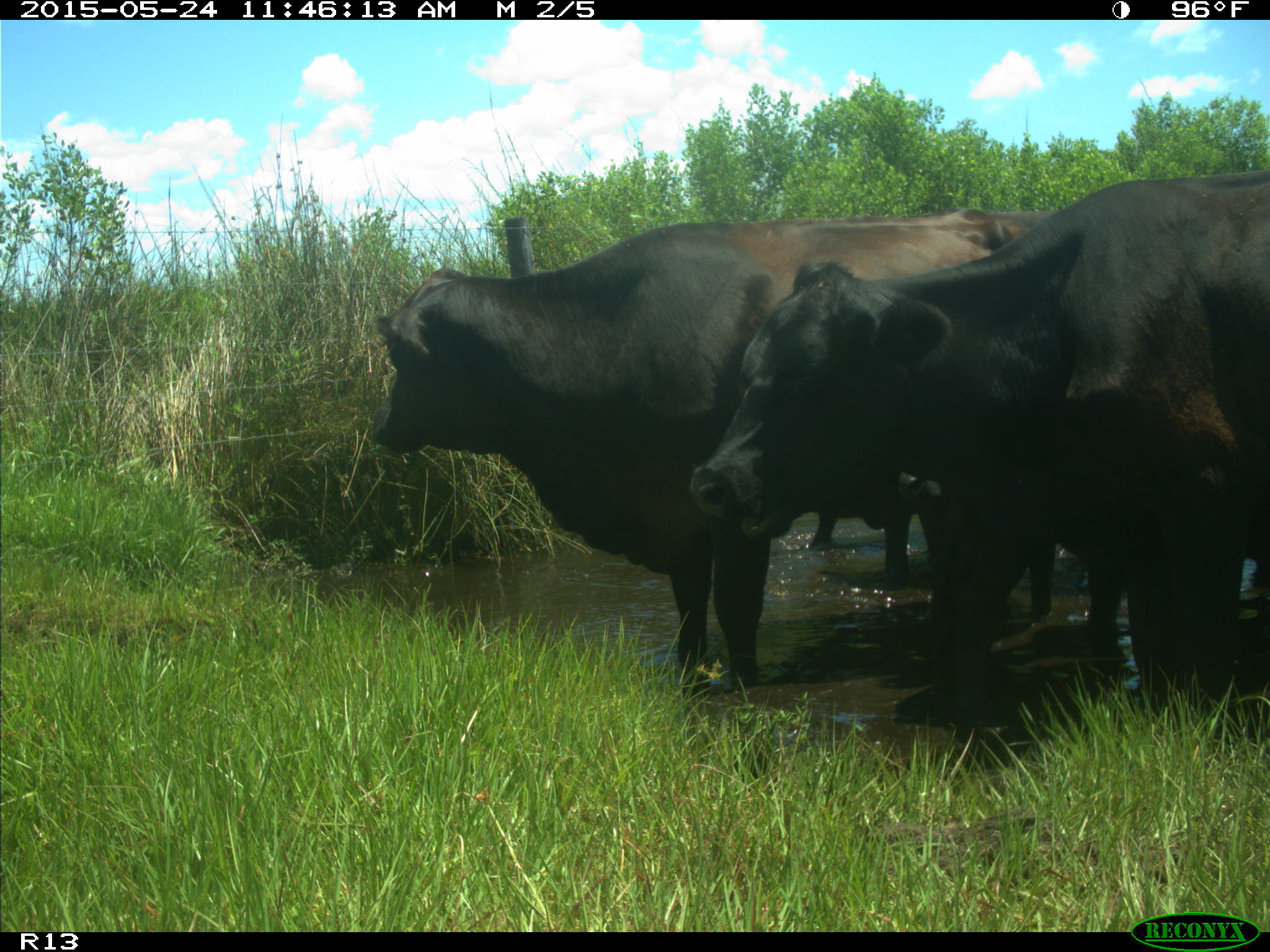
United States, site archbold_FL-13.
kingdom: Animalia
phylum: Chordata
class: Mammalia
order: Artiodactyla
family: Bovidae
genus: Bos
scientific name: Bos taurus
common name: domestic cow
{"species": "Bos taurus (domestic cow)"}